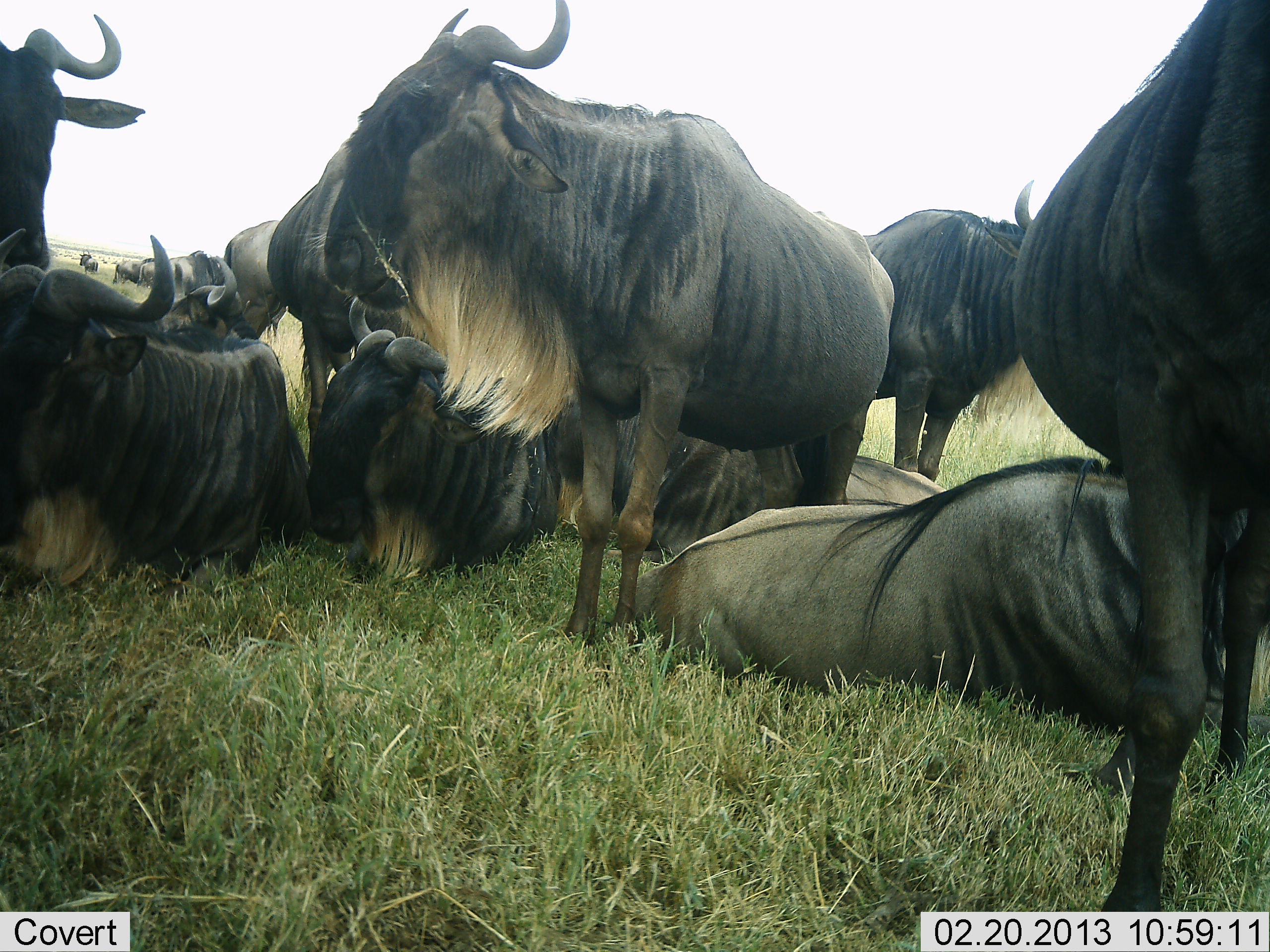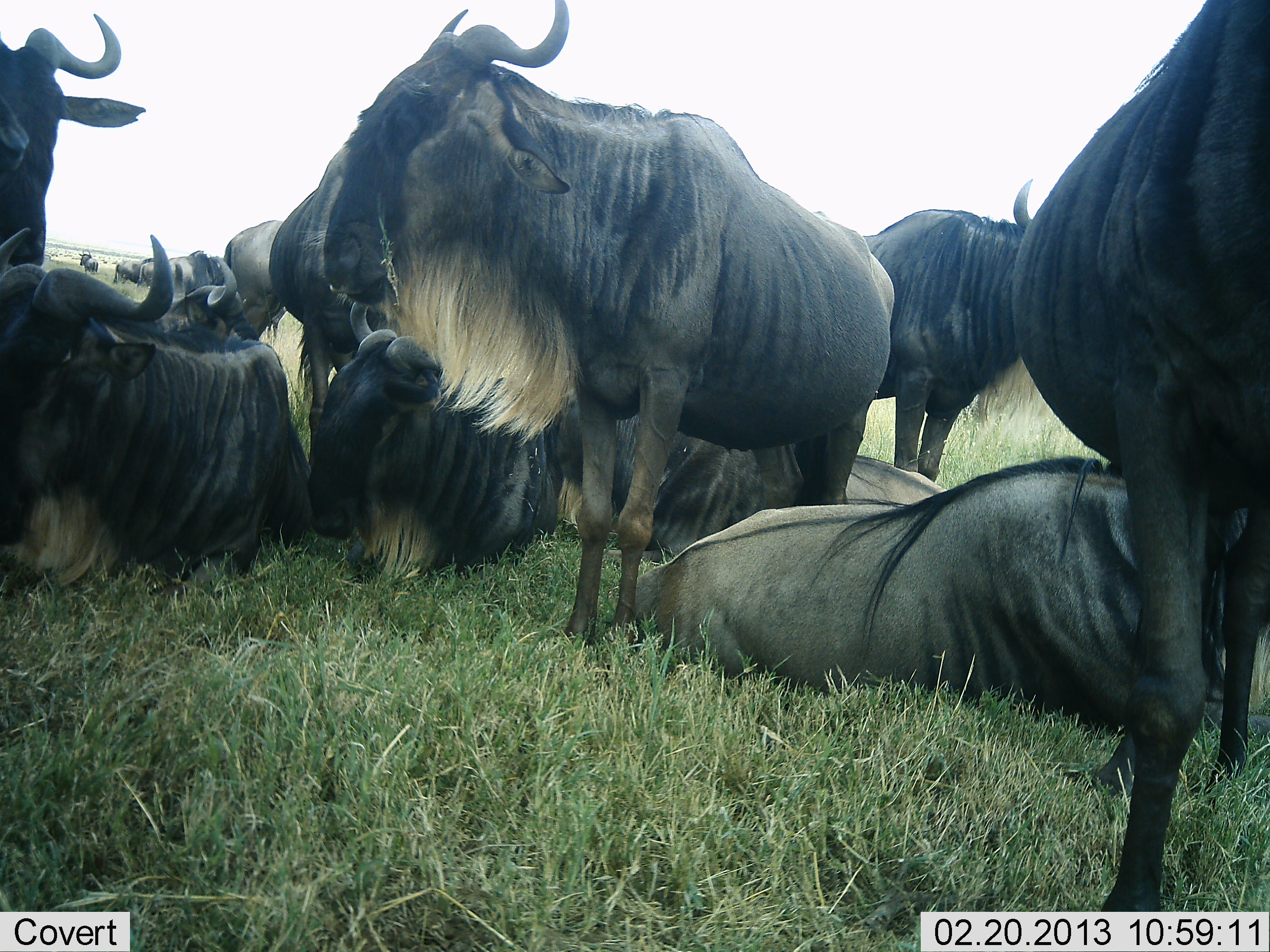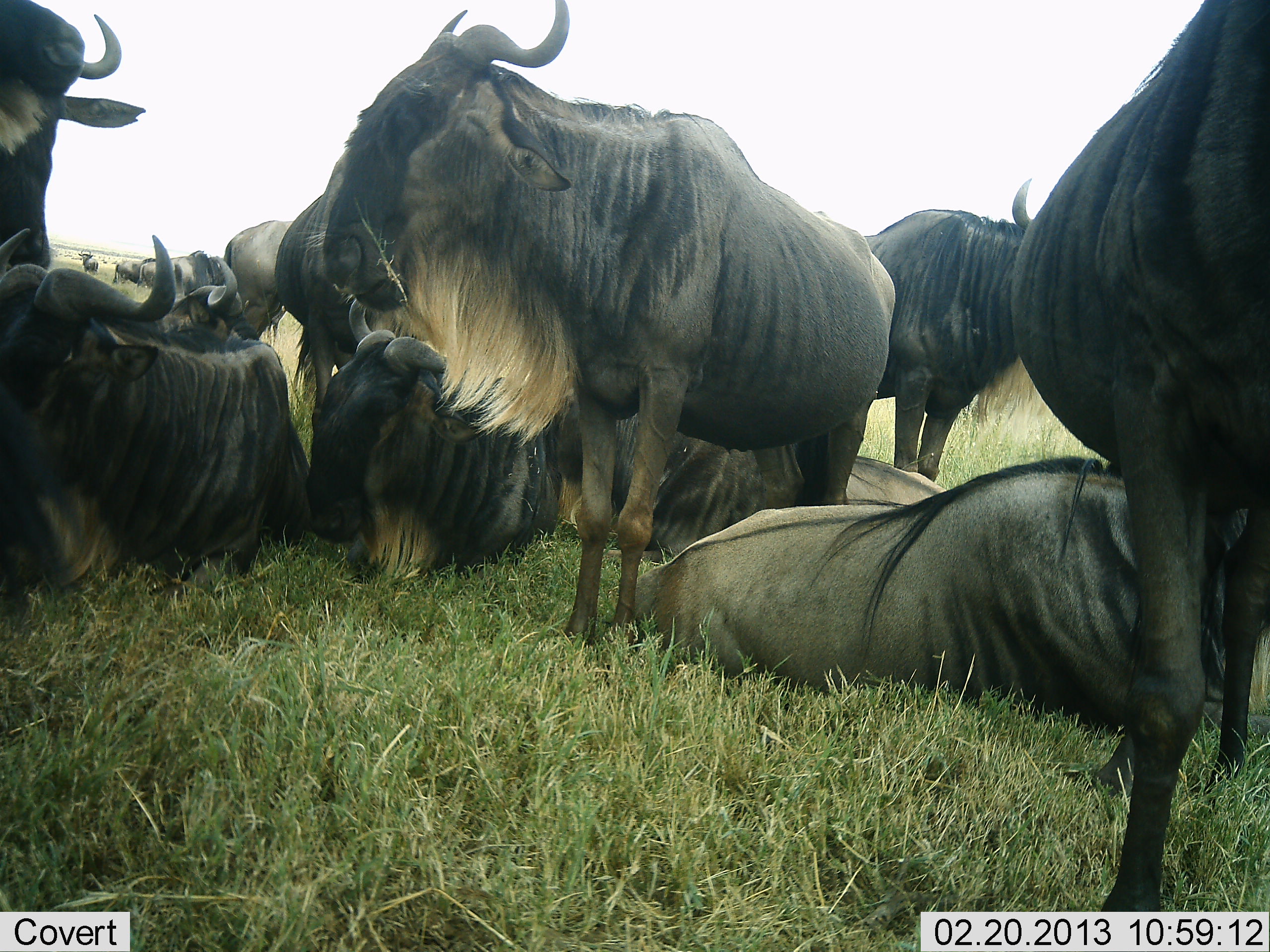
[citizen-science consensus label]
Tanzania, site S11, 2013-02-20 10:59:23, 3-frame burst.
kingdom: Animalia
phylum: Chordata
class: Mammalia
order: Artiodactyla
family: Bovidae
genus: Connochaetes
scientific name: Connochaetes taurinus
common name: blue wildebeest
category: wildebeest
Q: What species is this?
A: Wildebeest (blue wildebeest) (Connochaetes taurinus).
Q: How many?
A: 11-50.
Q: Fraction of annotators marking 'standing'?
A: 58%.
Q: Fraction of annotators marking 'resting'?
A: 100%.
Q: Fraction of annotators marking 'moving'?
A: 4%.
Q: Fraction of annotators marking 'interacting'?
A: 4%.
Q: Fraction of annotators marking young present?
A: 4%.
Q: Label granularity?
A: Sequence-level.